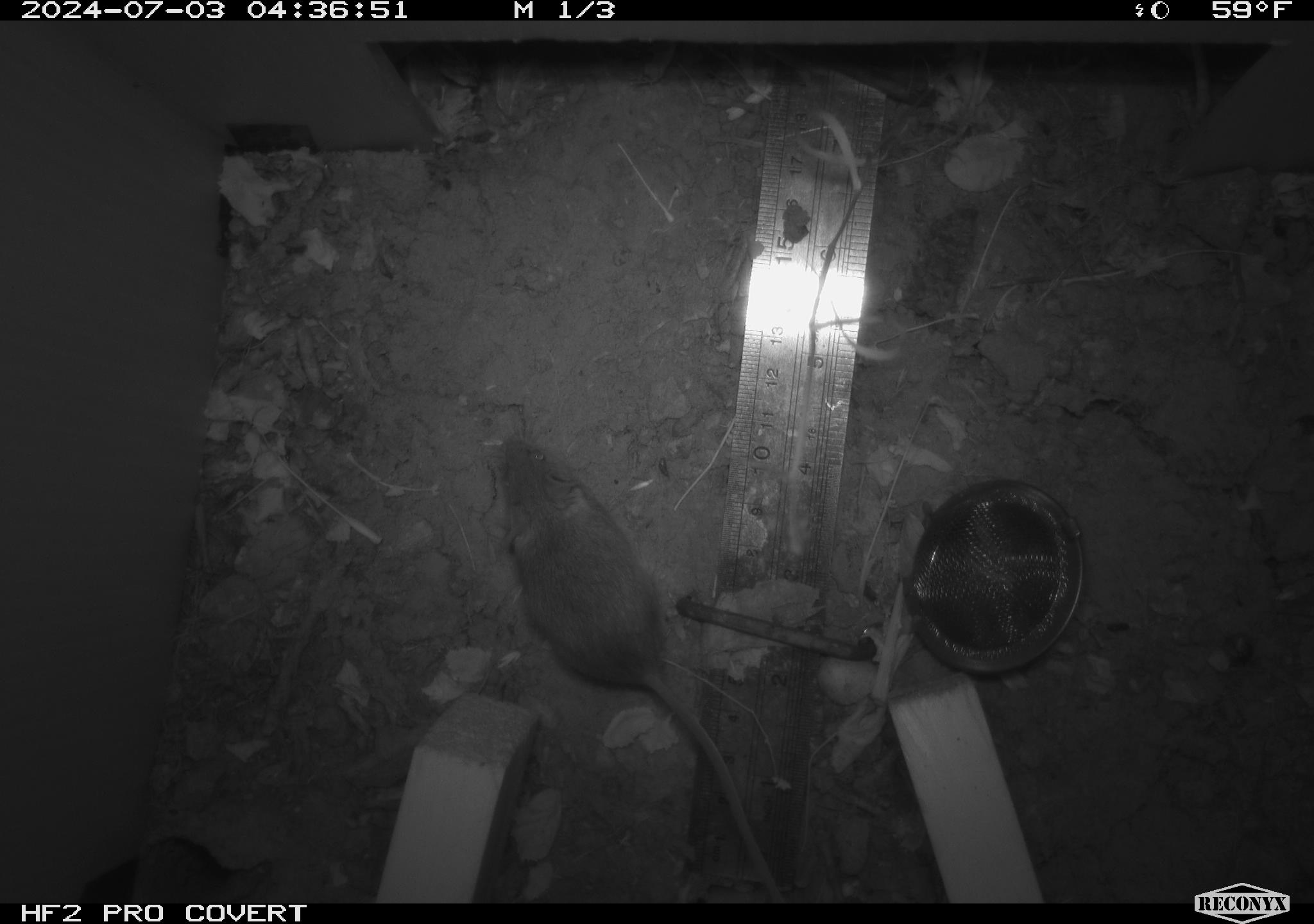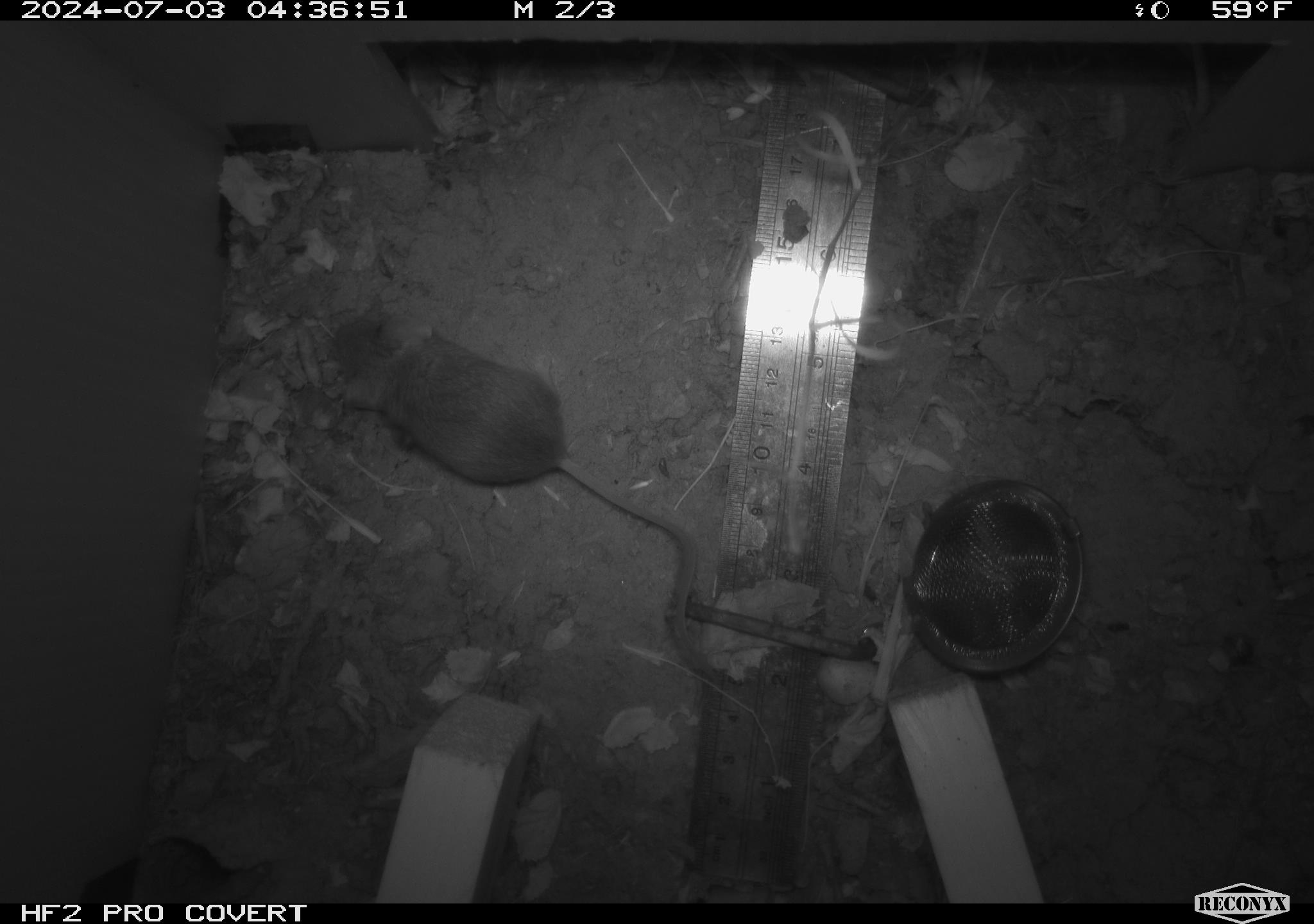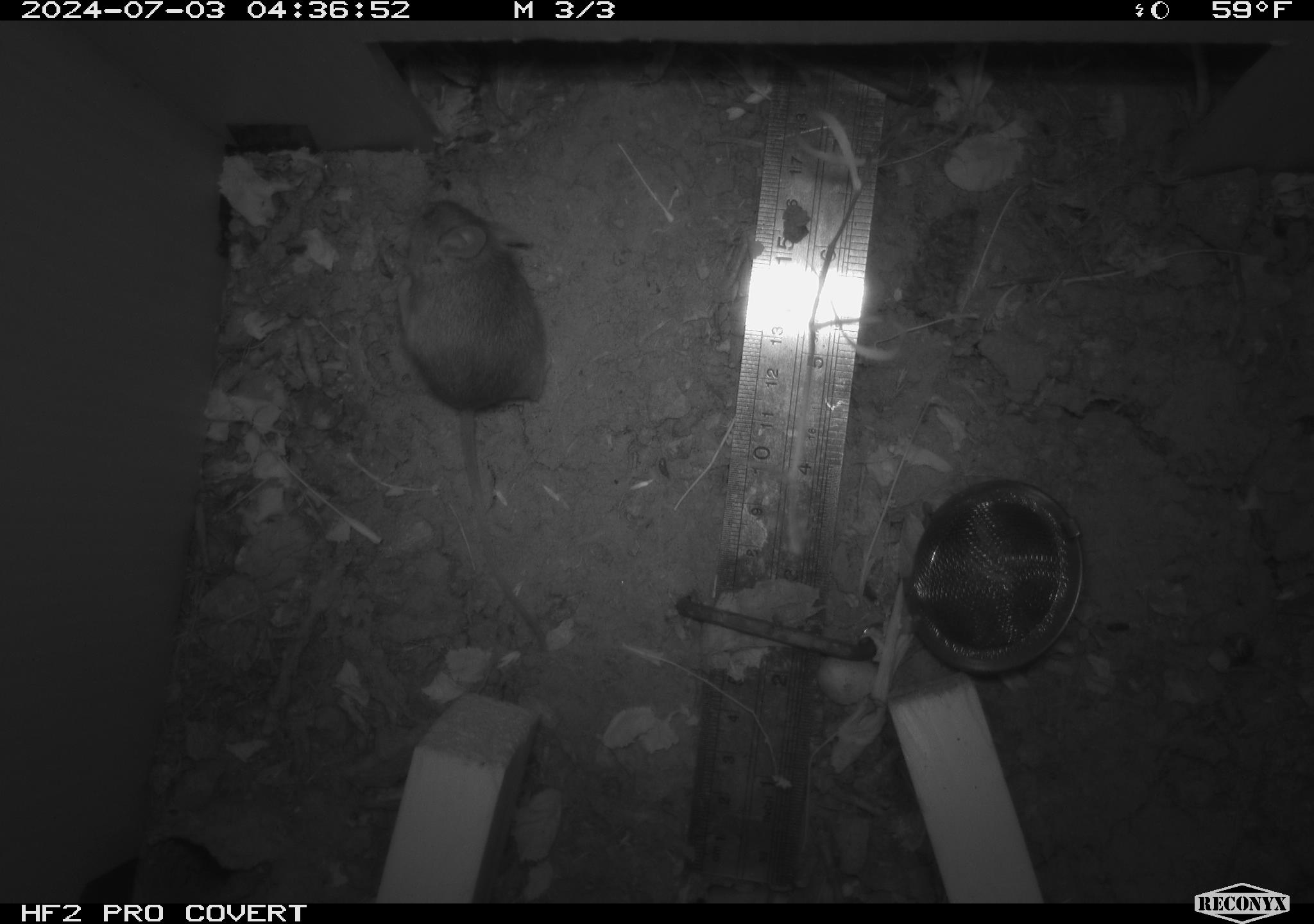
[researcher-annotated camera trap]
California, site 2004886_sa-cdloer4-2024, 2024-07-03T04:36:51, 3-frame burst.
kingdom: Animalia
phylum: Chordata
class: Mammalia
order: Rodentia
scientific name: Rodentia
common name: rodent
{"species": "rodent (Rodentia)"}